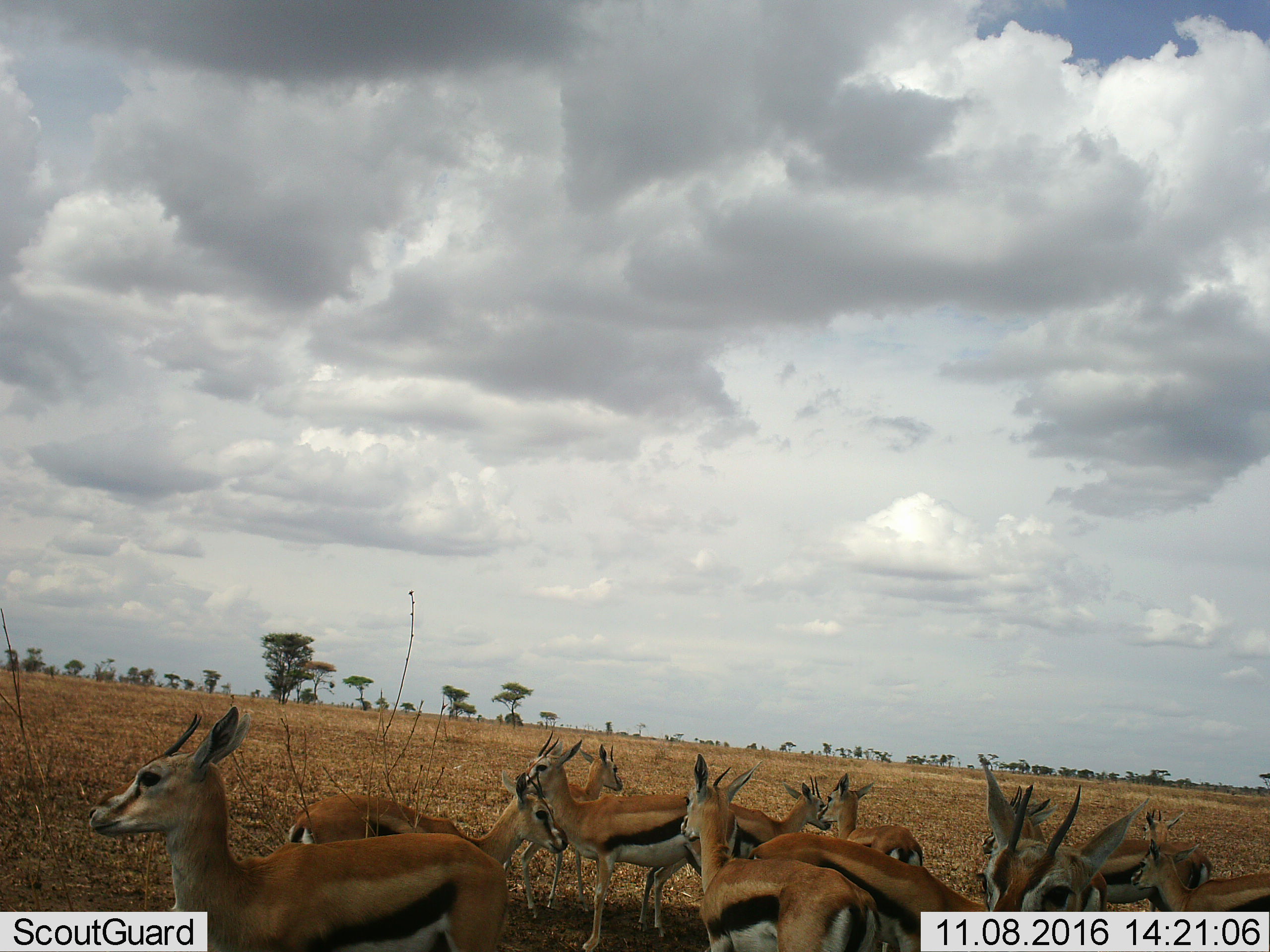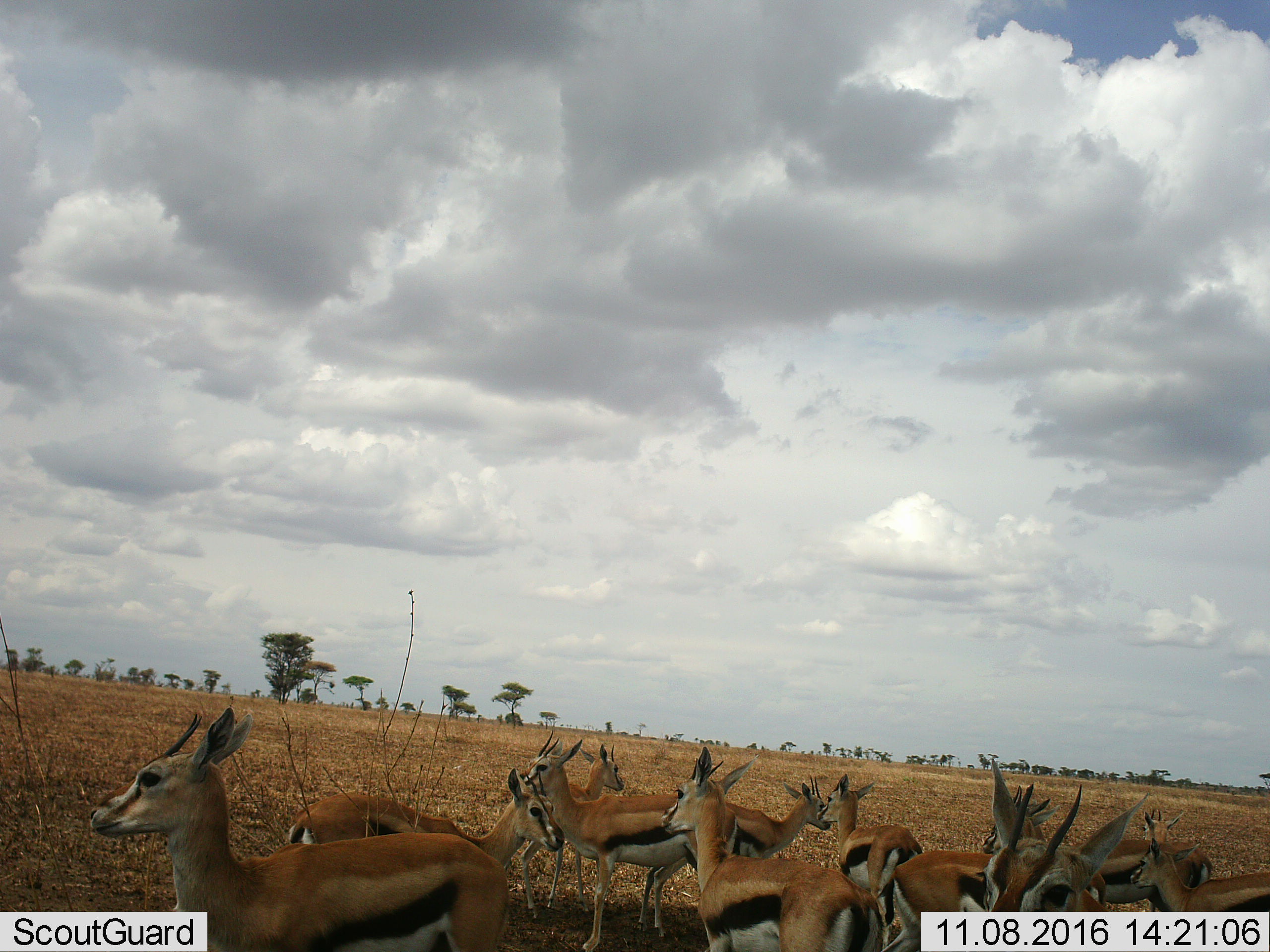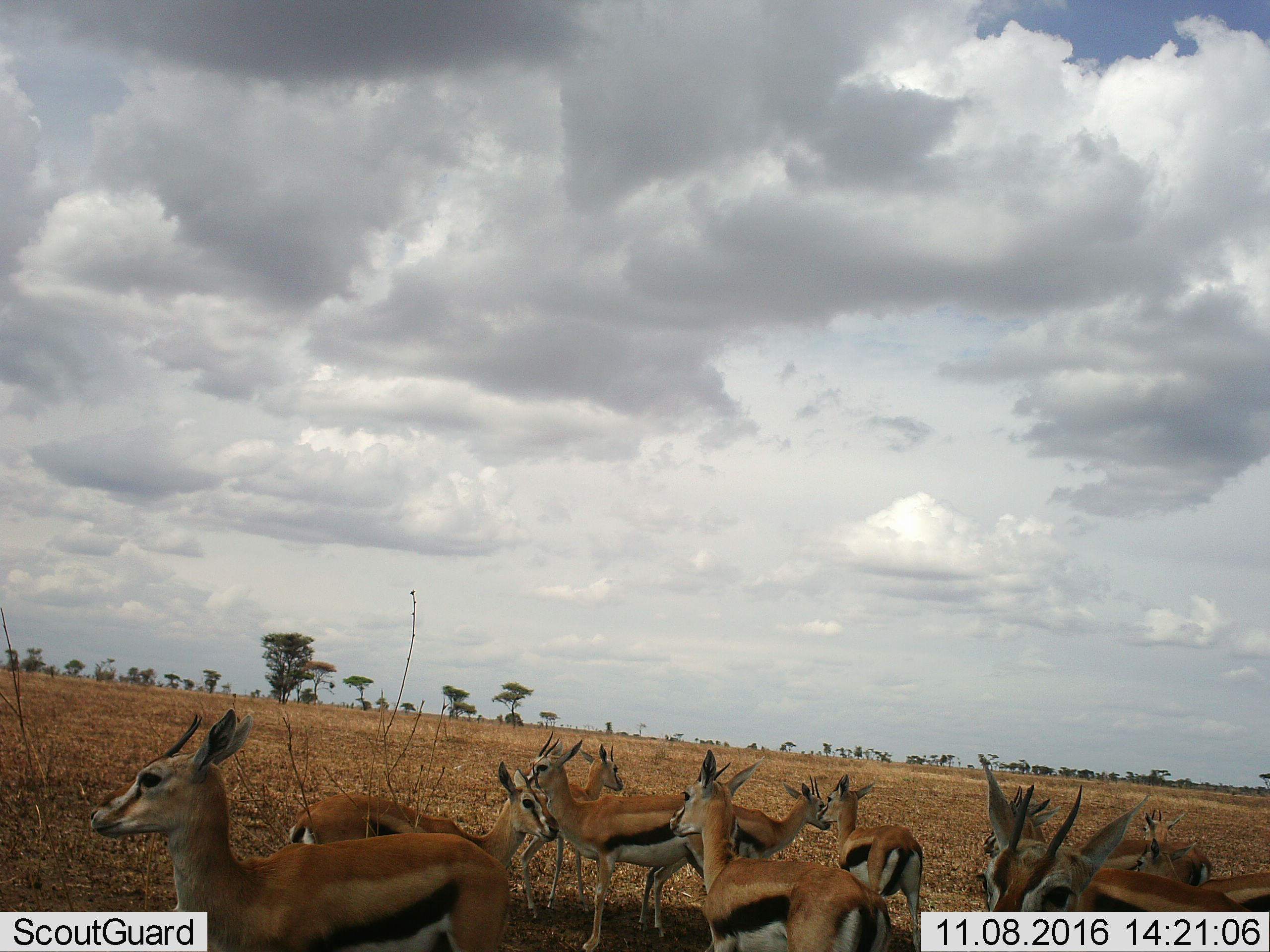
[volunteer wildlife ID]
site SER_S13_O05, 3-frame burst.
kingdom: Animalia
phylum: Chordata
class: Mammalia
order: Artiodactyla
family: Bovidae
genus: Eudorcas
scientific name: Eudorcas thomsonii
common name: thomson's gazelle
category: gazellethomsons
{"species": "gazellethomsons (thomson's gazelle) (Eudorcas thomsonii)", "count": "11-50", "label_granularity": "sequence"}